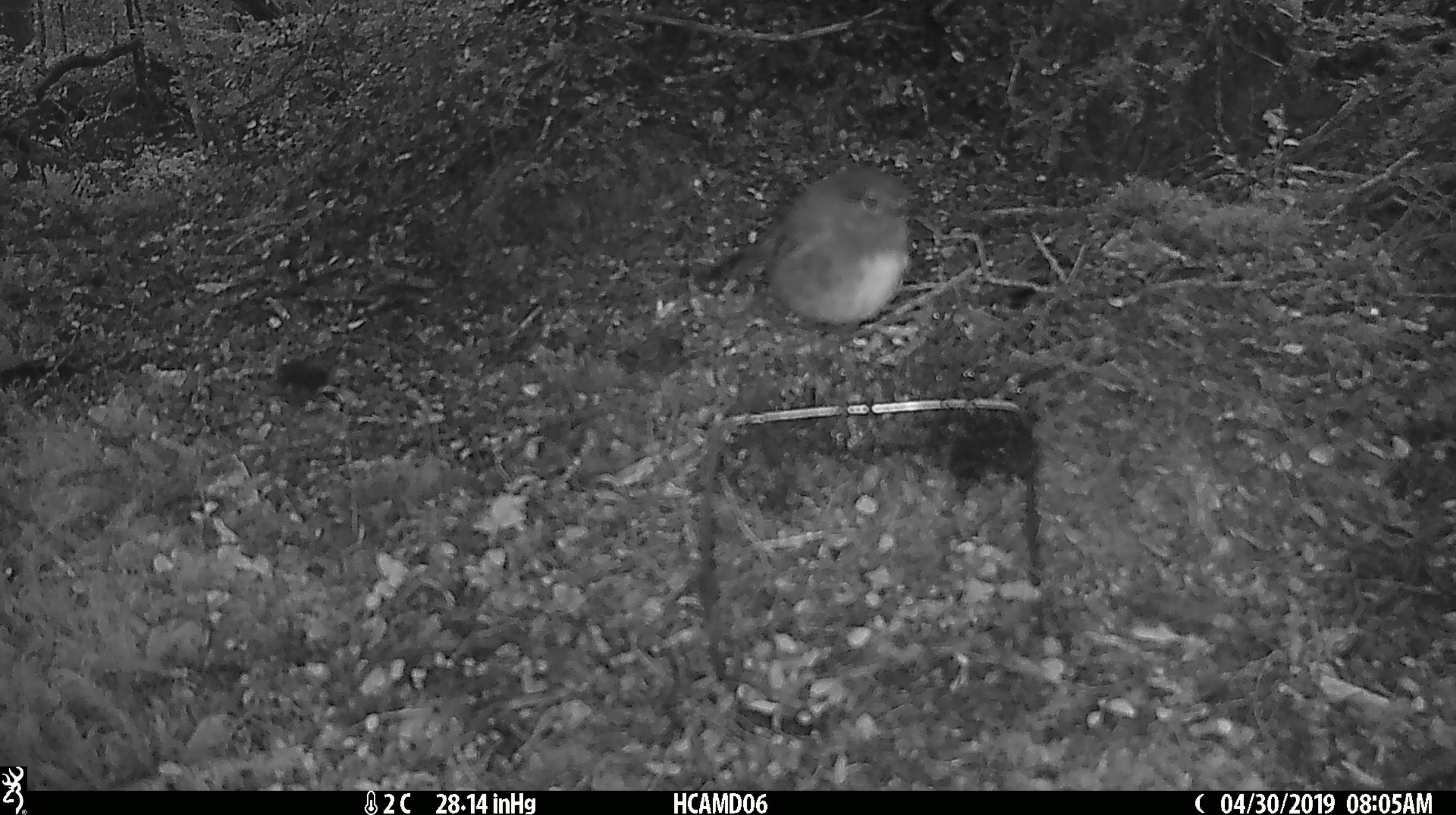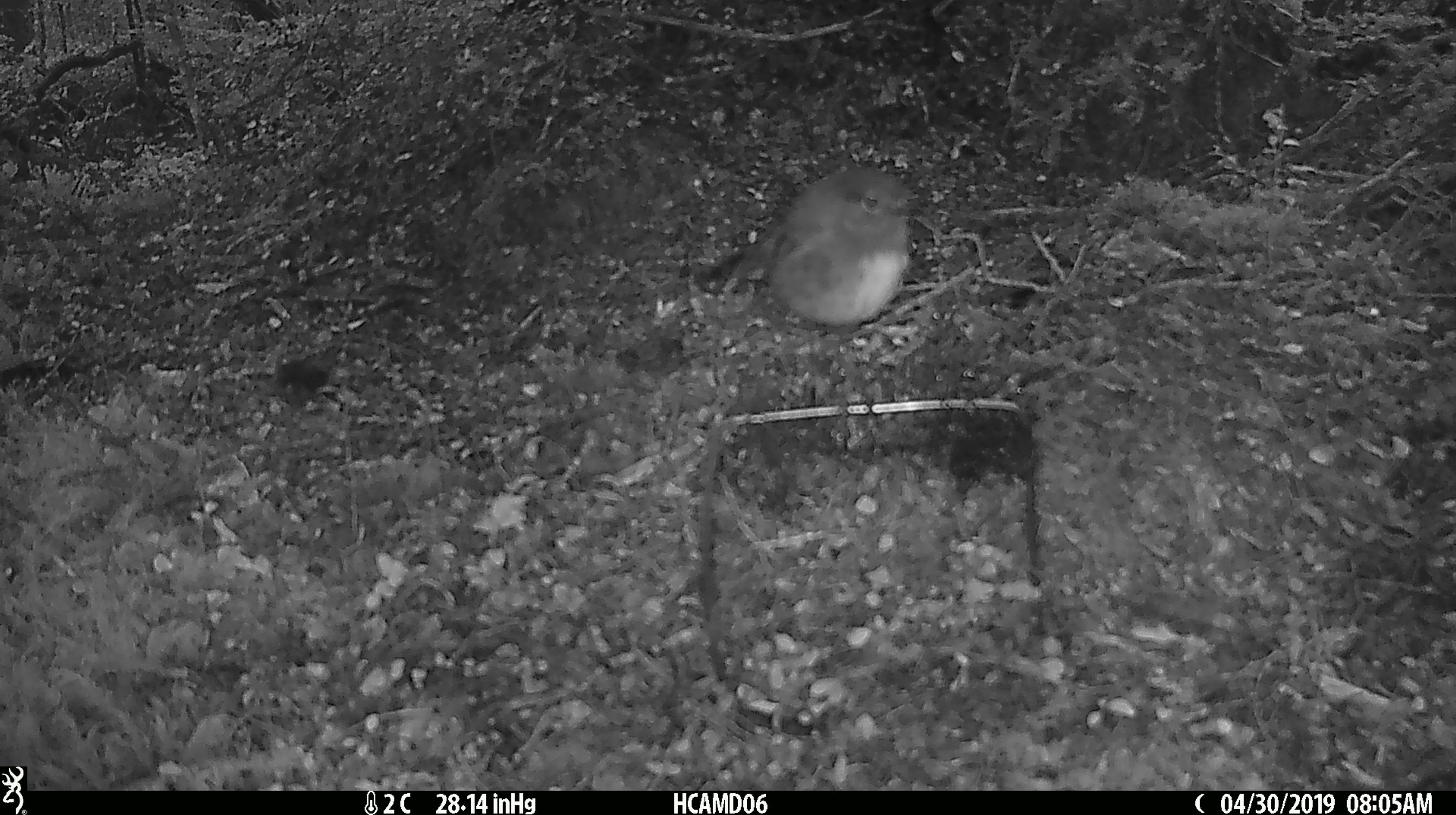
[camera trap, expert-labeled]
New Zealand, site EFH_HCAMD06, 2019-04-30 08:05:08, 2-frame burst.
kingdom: Animalia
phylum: Chordata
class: Aves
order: Passeriformes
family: Petroicidae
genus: Petroica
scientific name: Petroica australis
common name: new zealand robin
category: robin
Robin (new zealand robin) (Petroica australis).